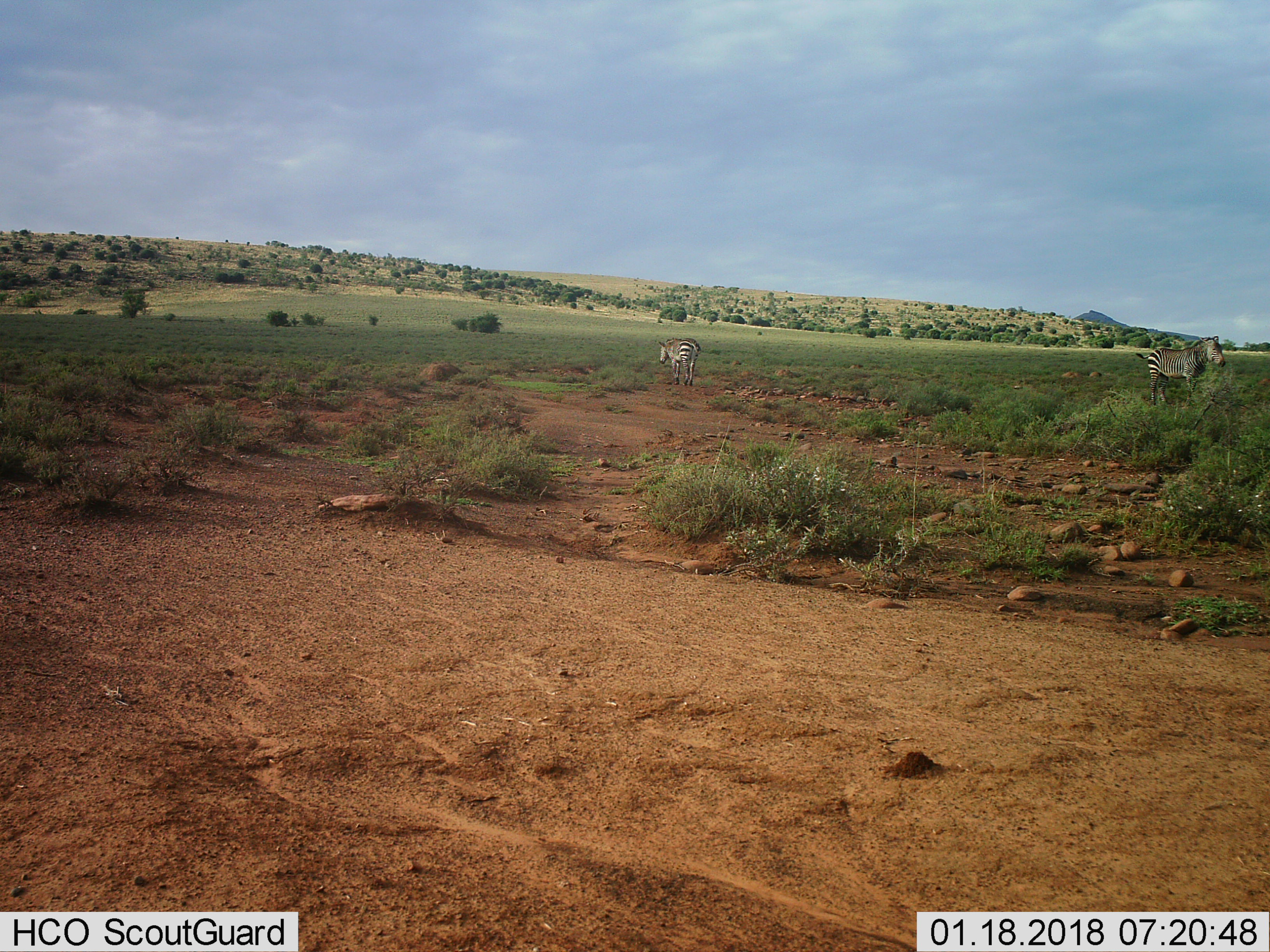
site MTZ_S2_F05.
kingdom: Animalia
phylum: Chordata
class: Mammalia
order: Perissodactyla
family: Equidae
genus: Equus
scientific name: Equus zebra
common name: mountain zebra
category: zebramountain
Zebramountain (mountain zebra) (Equus zebra), count 2. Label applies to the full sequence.